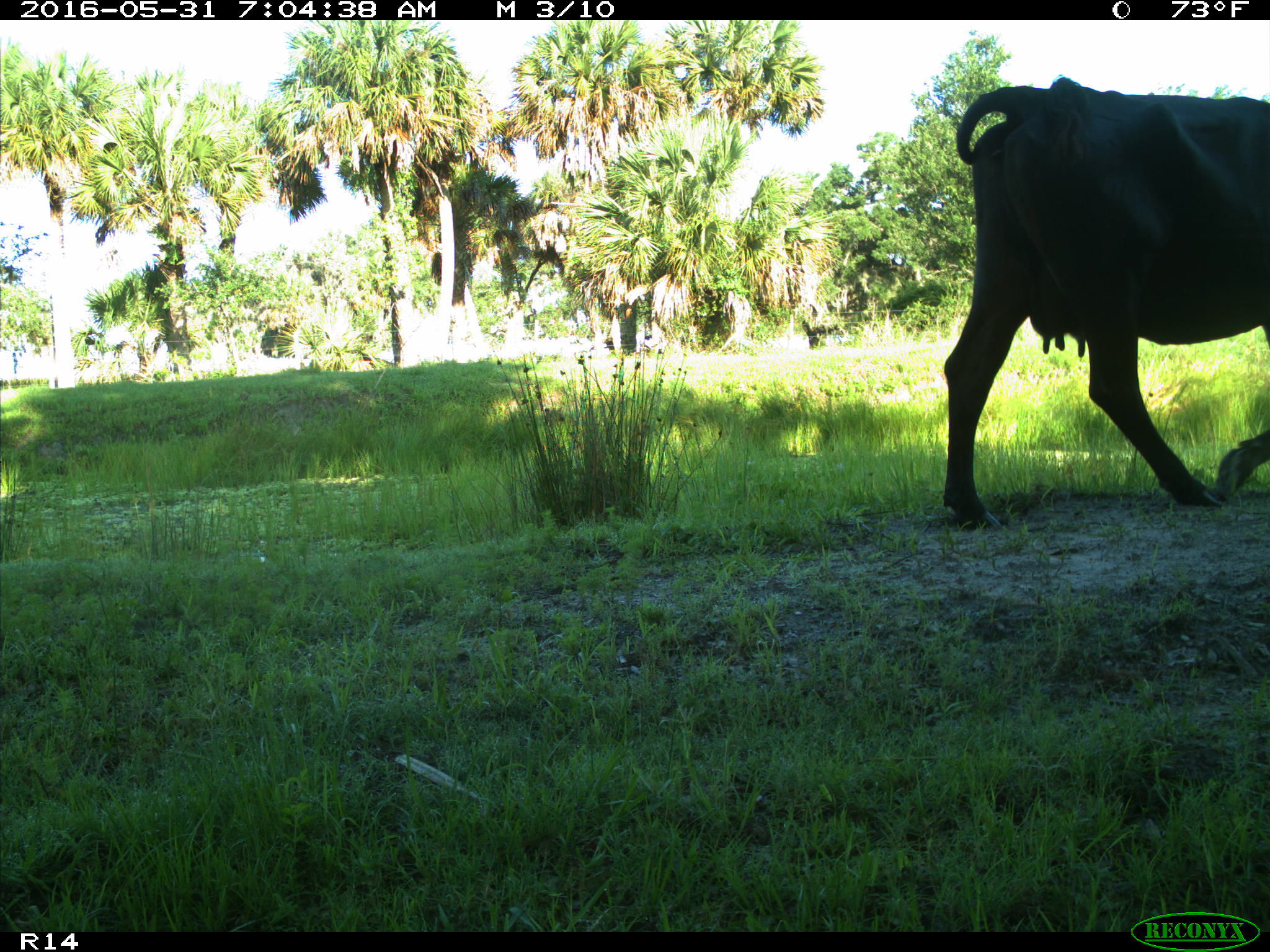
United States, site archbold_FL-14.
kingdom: Animalia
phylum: Chordata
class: Mammalia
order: Artiodactyla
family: Bovidae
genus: Bos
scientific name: Bos taurus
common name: domestic cow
Bos taurus (domestic cow).